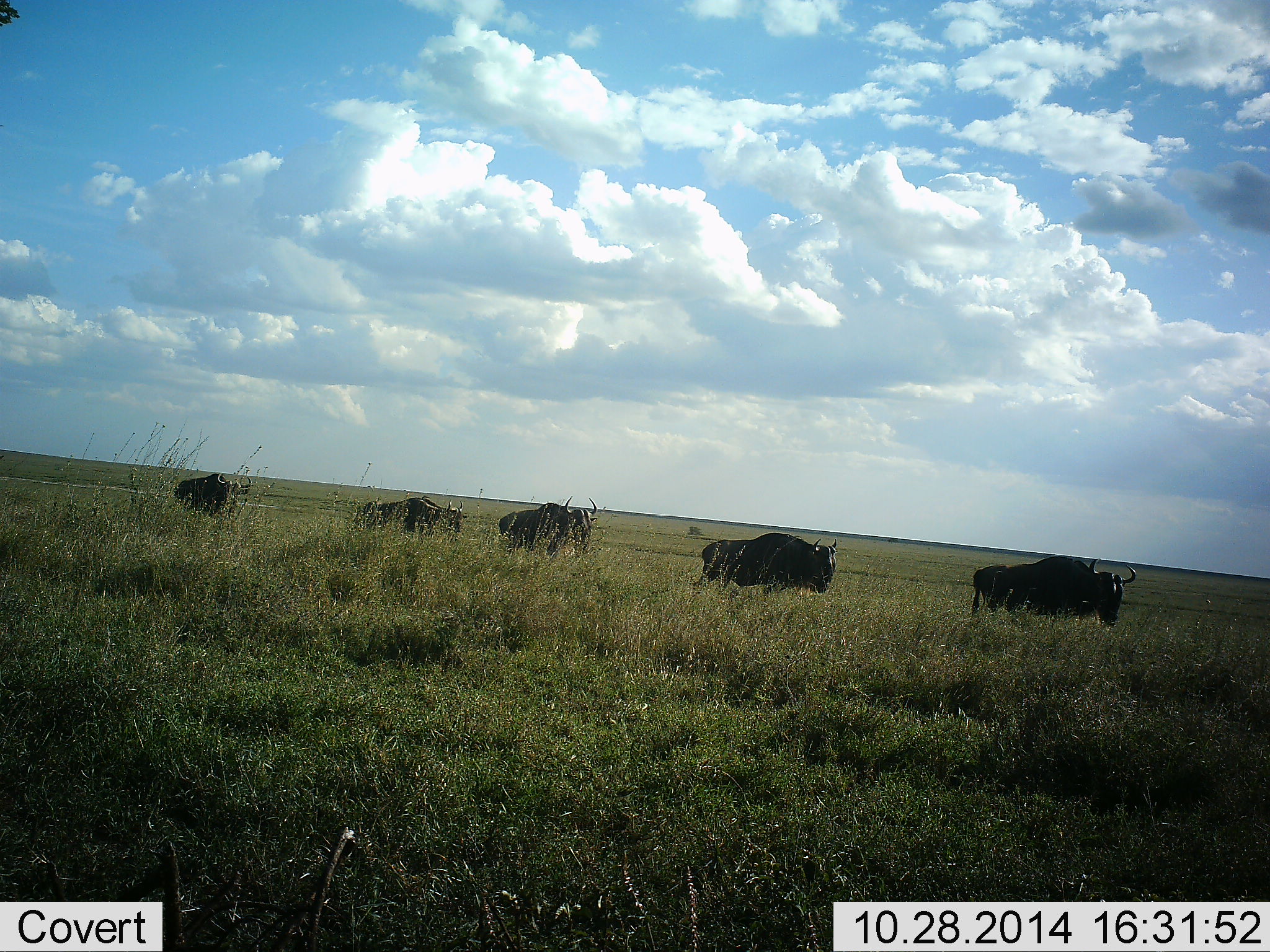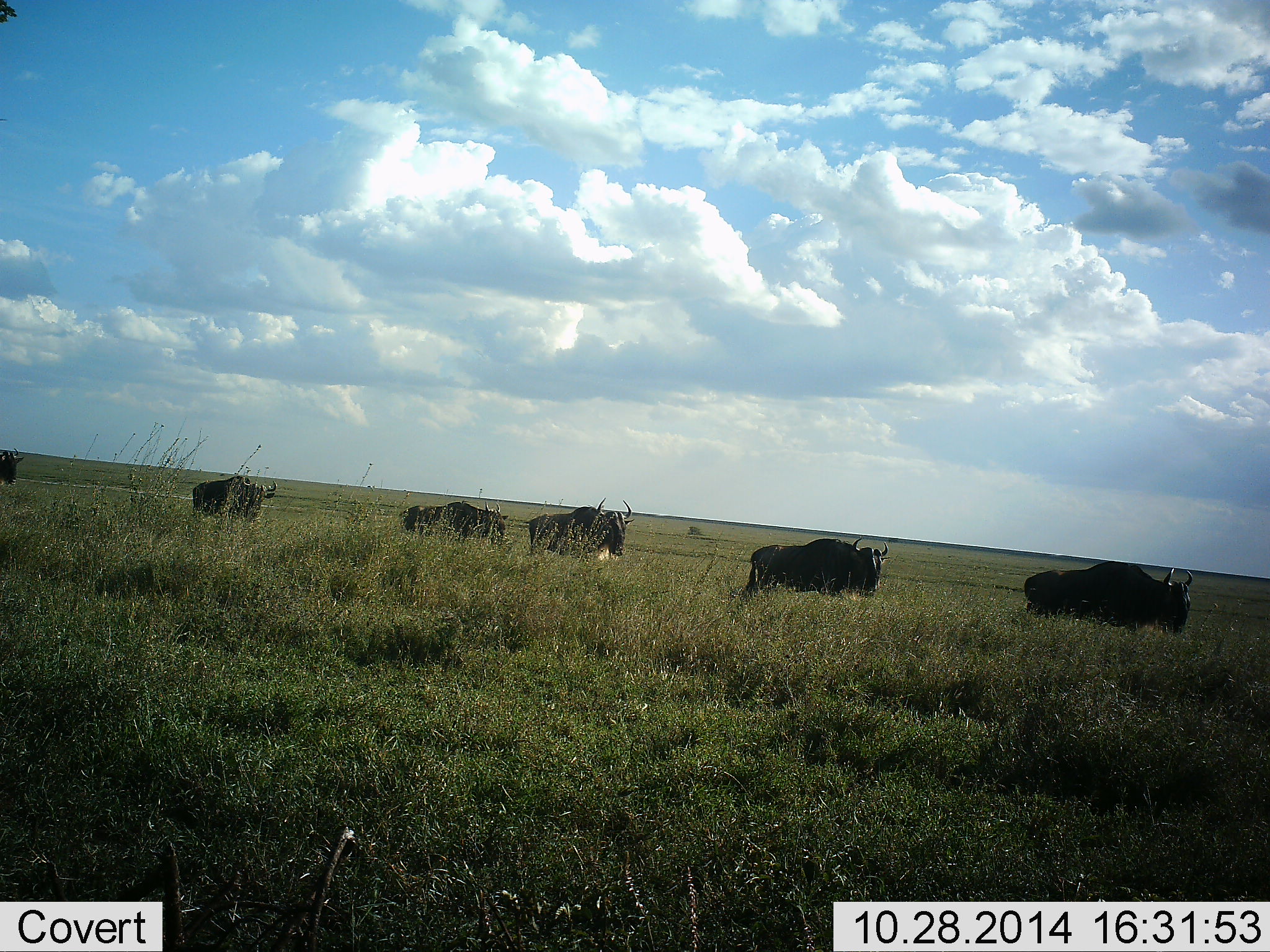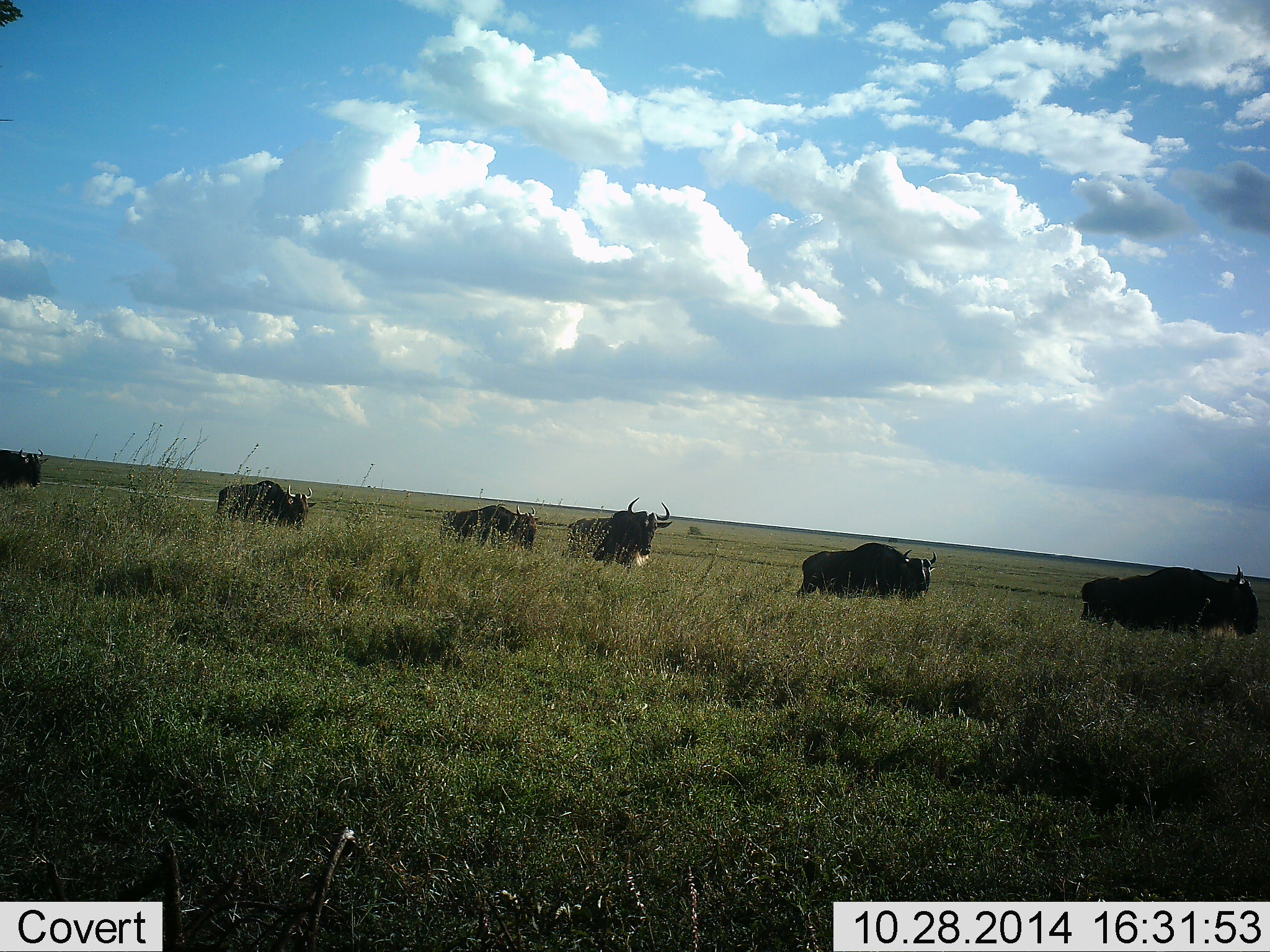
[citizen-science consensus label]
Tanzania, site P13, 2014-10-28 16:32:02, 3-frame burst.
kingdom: Animalia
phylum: Chordata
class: Mammalia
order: Artiodactyla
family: Bovidae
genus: Connochaetes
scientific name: Connochaetes taurinus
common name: blue wildebeest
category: wildebeest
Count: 6.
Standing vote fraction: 0%.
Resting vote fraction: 0%.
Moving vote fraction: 100%.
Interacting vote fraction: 0%.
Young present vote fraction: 0%.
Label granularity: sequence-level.